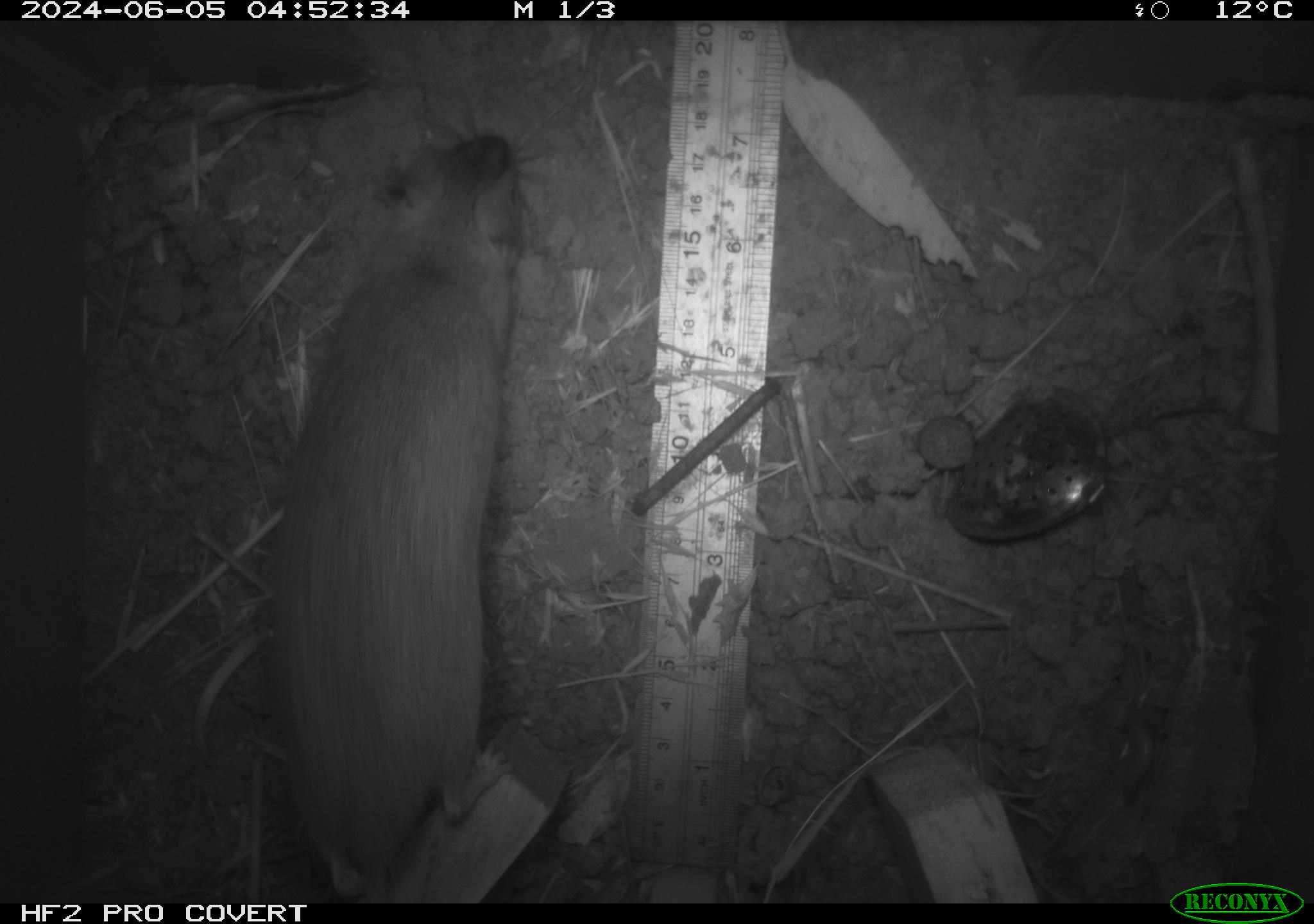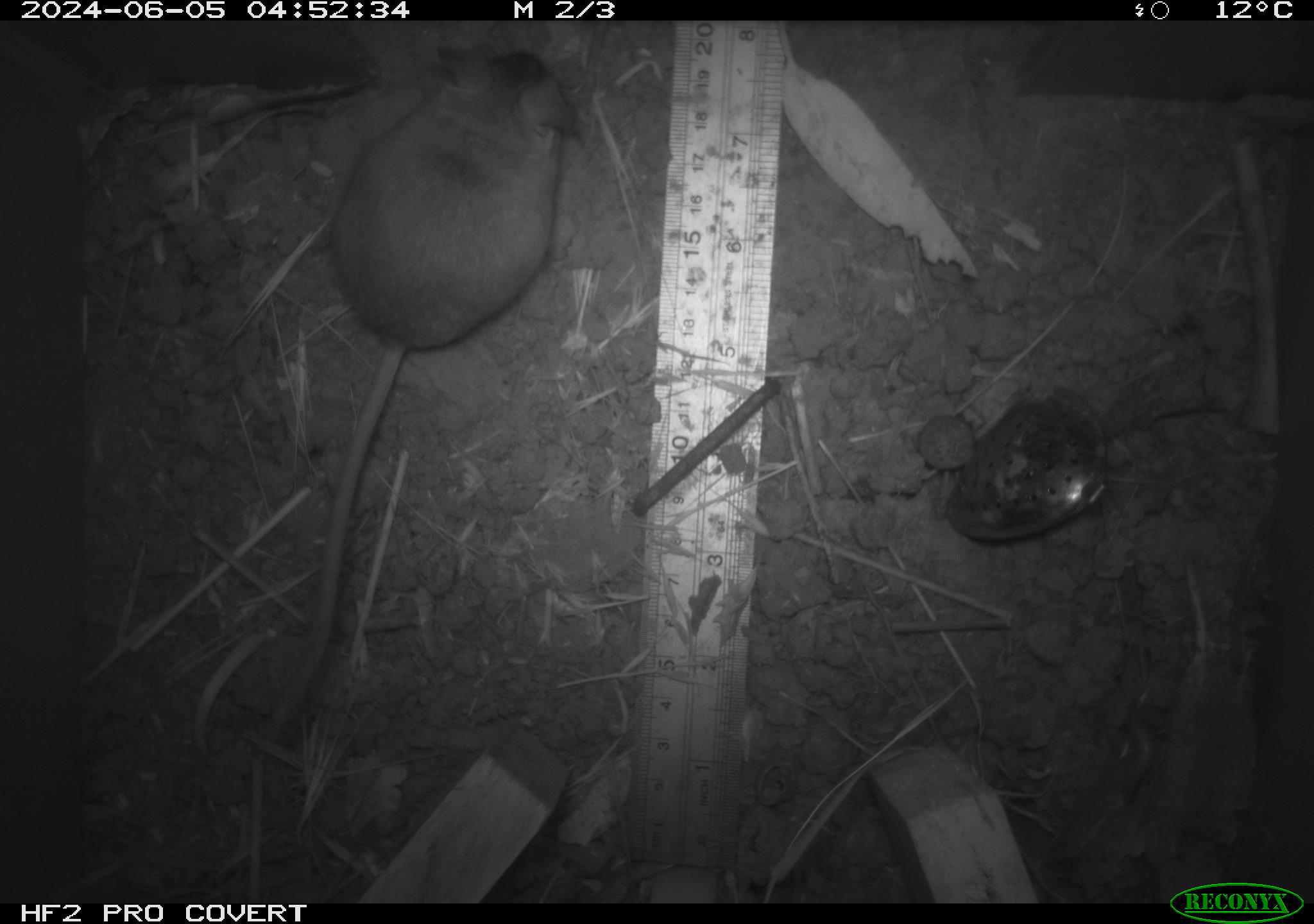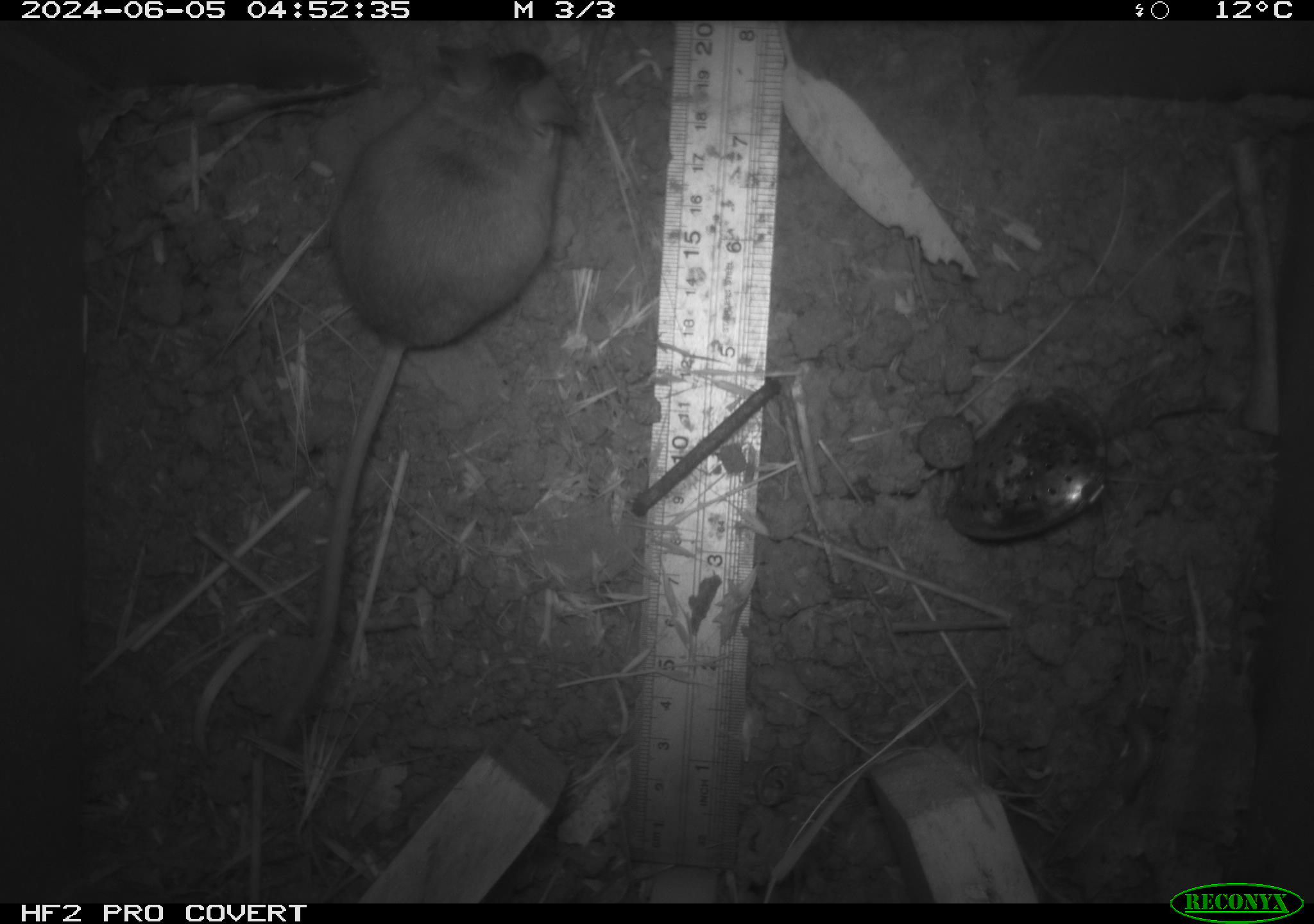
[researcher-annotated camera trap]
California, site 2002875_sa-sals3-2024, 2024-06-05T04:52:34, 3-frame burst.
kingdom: Animalia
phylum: Chordata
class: Mammalia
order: Rodentia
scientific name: Rodentia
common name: rodent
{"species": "rodent (Rodentia)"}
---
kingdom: Animalia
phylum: Chordata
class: Mammalia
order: Rodentia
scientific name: Rodentia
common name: mouse species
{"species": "mouse species (Rodentia)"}